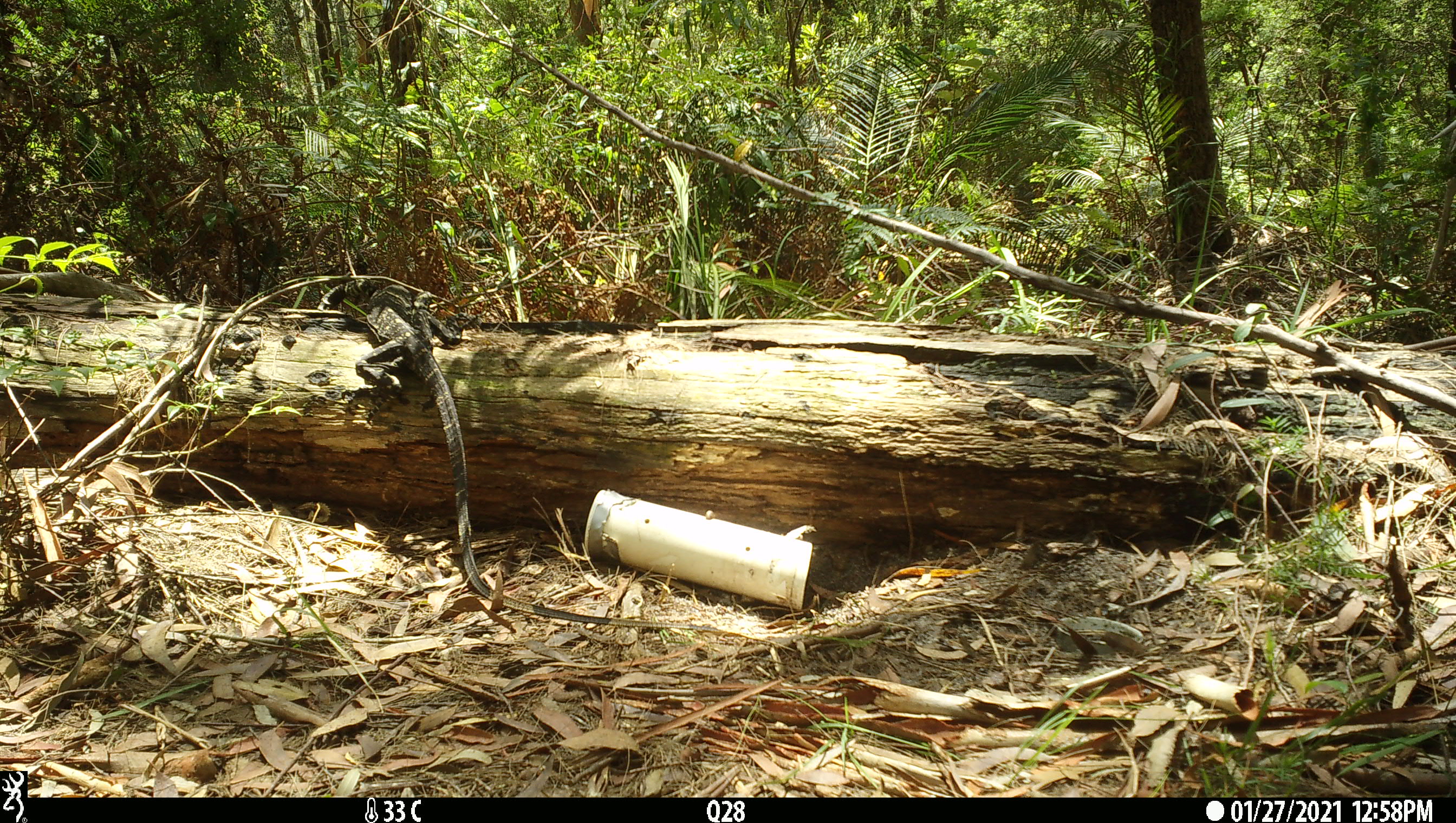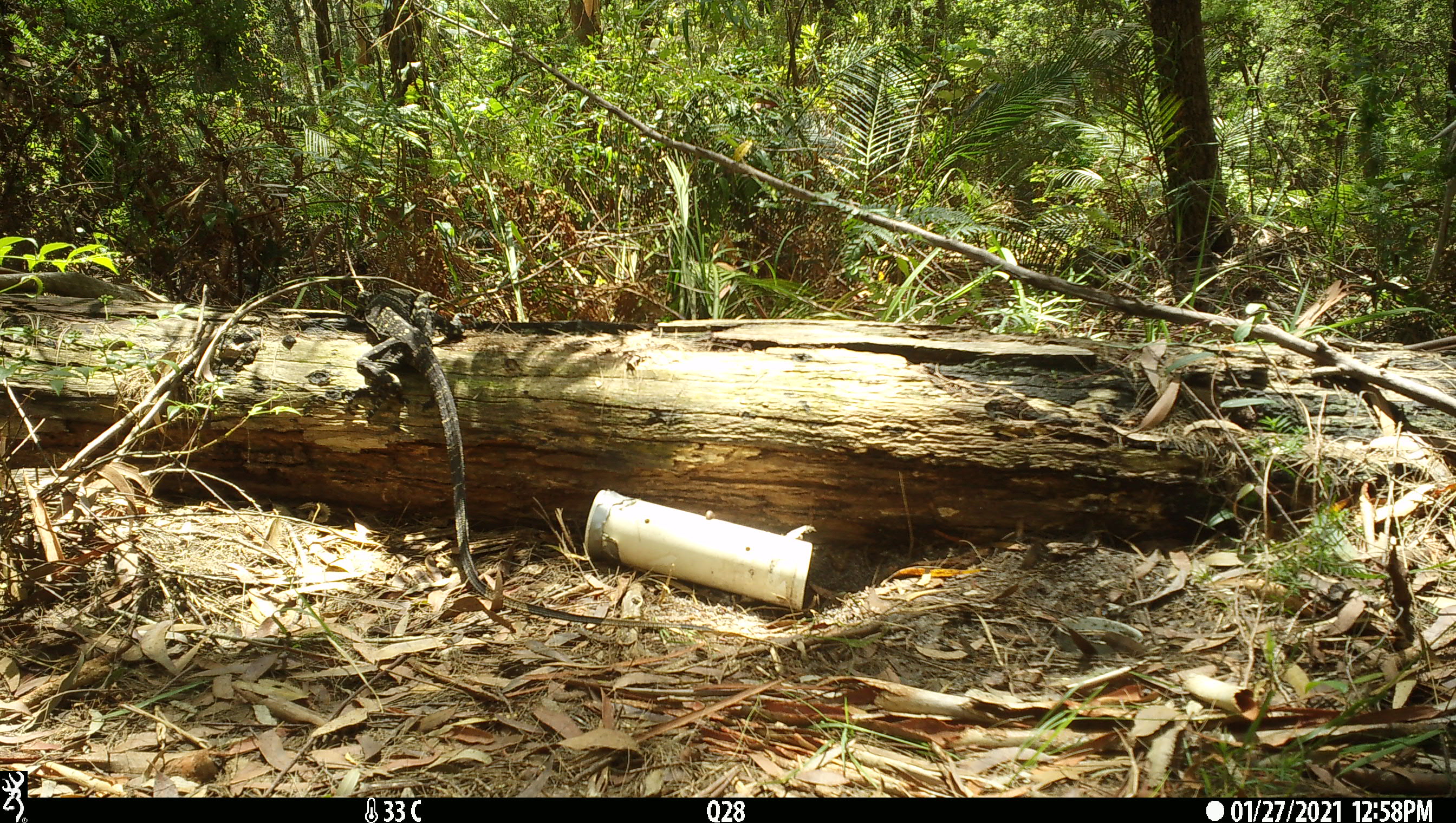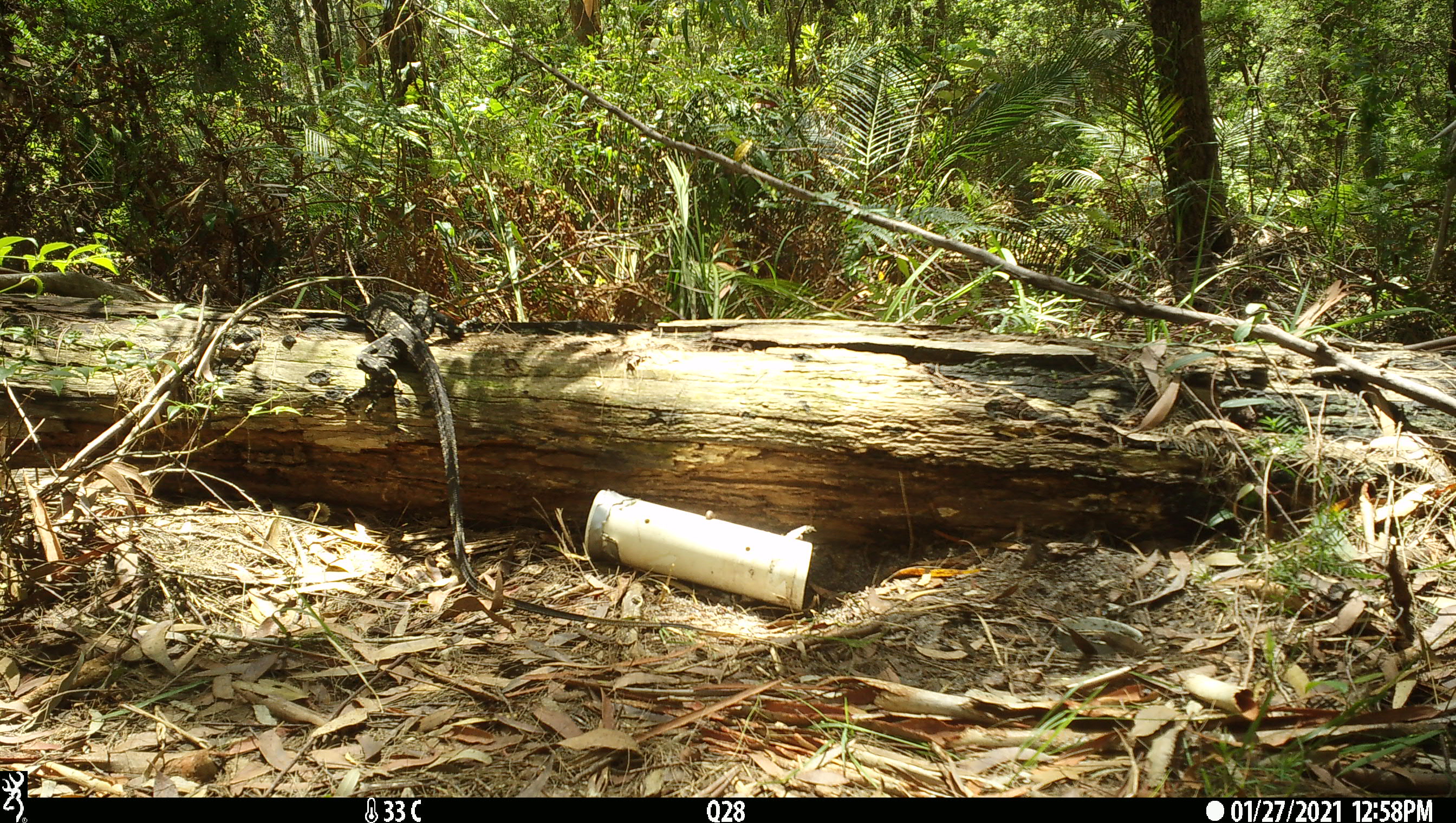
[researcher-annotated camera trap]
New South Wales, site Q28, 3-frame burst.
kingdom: Animalia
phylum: Chordata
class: Reptilia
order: Squamata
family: Varanidae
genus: Varanus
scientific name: Varanus varius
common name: lace monitor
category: goanna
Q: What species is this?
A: Goanna (lace monitor) (Varanus varius).